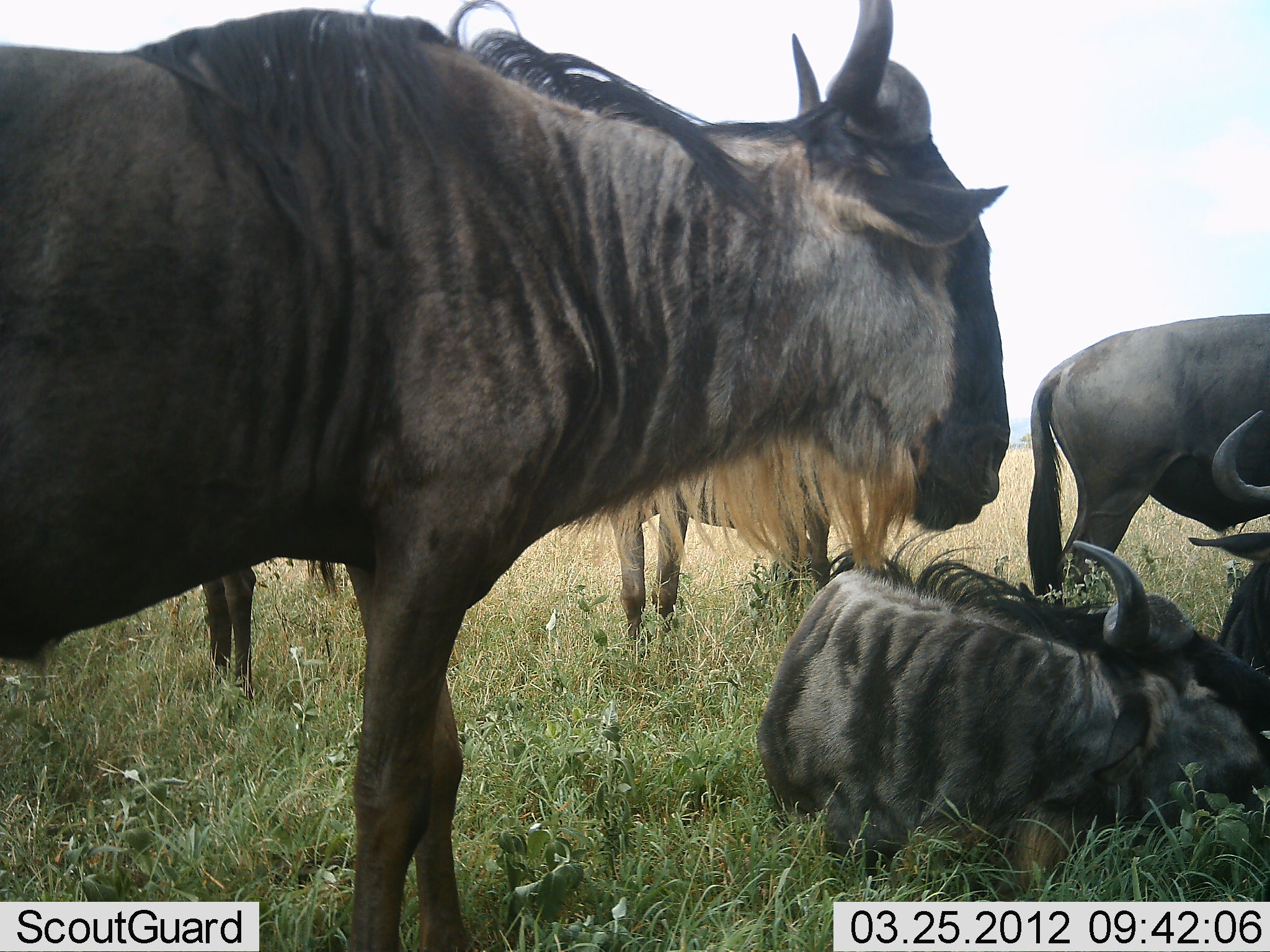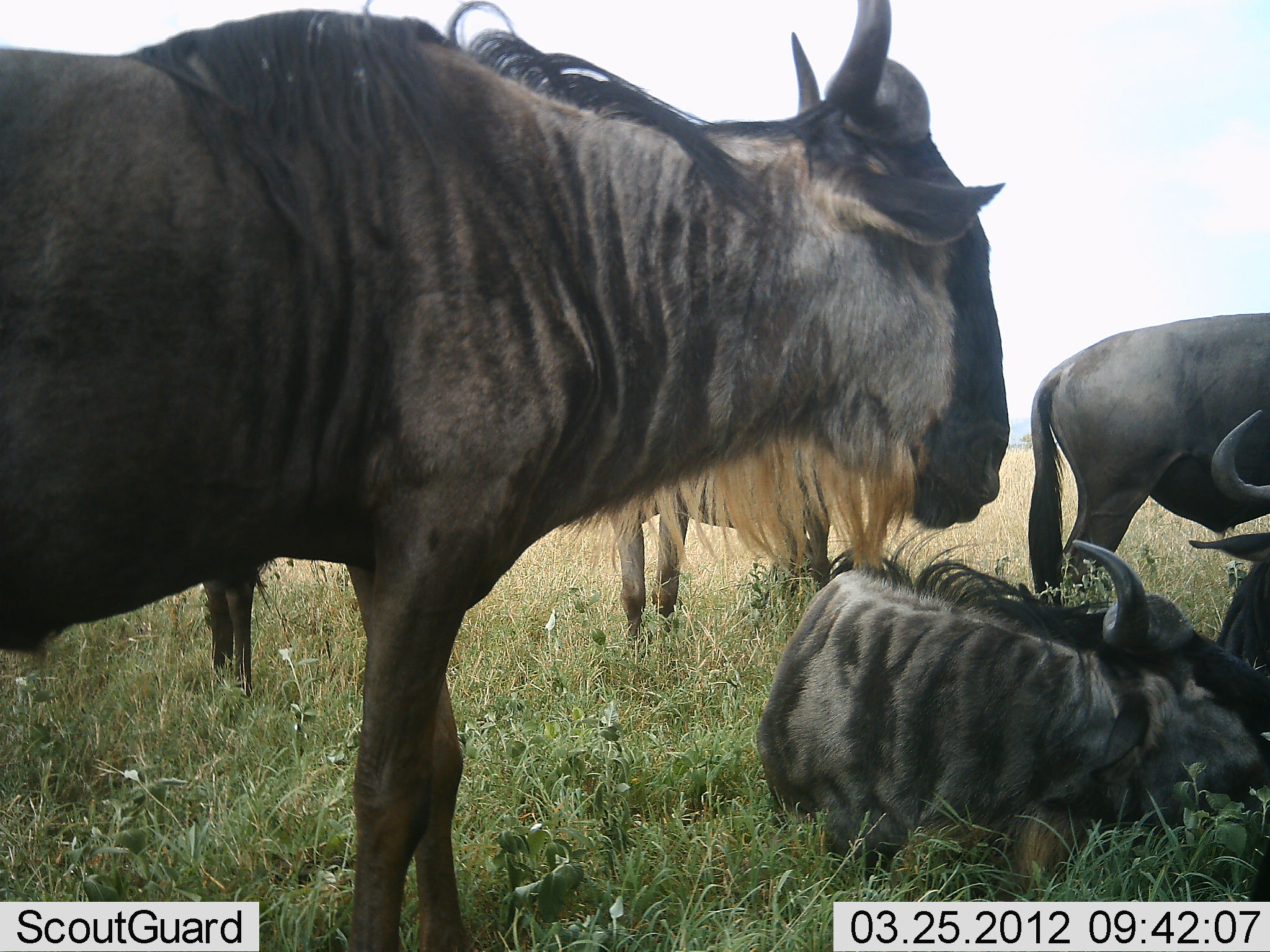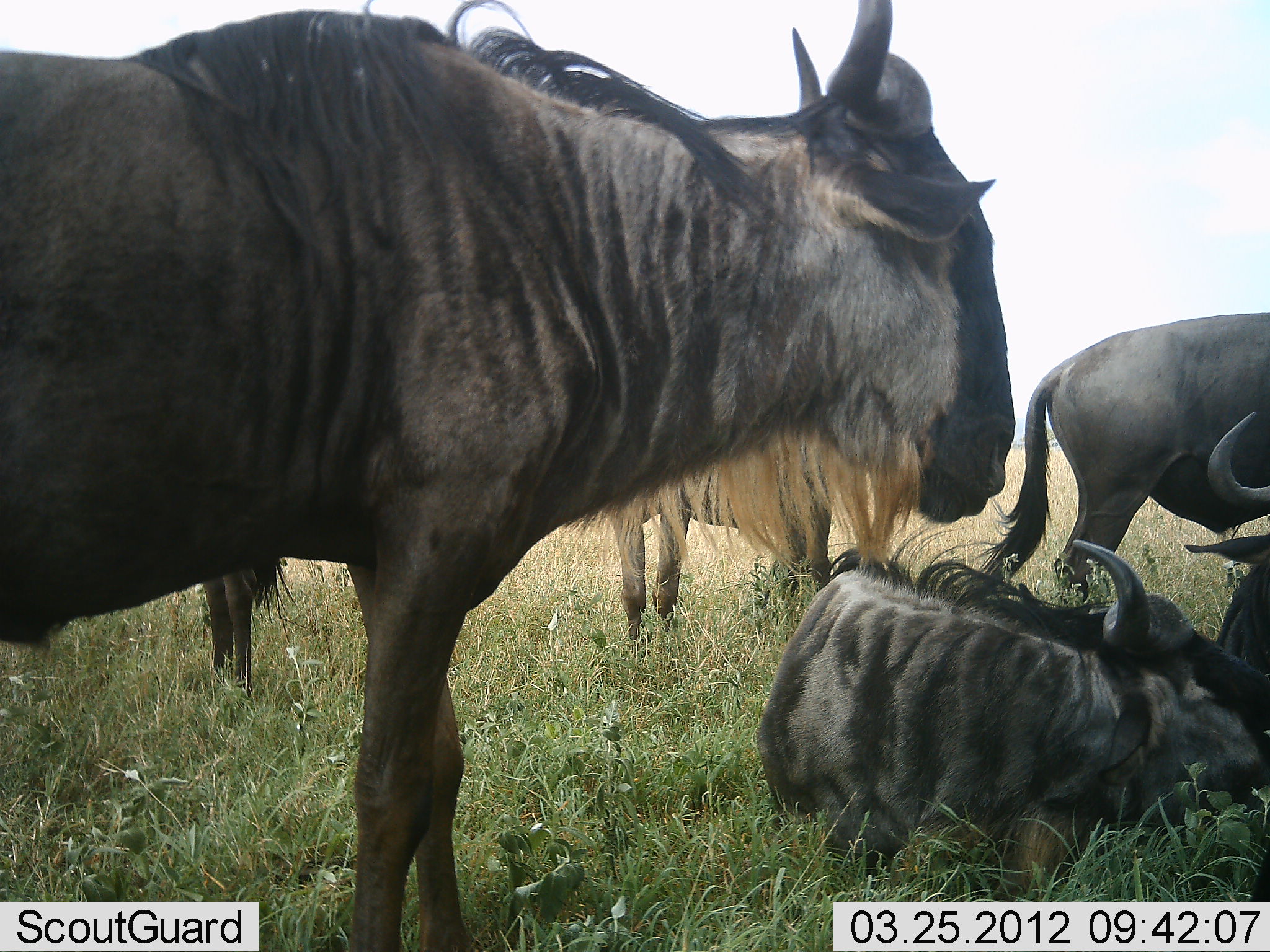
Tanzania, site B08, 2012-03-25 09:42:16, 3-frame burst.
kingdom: Animalia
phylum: Chordata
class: Mammalia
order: Artiodactyla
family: Bovidae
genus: Connochaetes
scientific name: Connochaetes taurinus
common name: blue wildebeest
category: wildebeest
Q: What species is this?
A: Wildebeest (blue wildebeest) (Connochaetes taurinus).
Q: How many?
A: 6.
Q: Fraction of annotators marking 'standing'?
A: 76%.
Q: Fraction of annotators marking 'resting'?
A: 88%.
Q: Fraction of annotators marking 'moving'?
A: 0%.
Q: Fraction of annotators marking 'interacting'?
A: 6%.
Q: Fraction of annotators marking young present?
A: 6%.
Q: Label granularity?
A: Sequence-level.